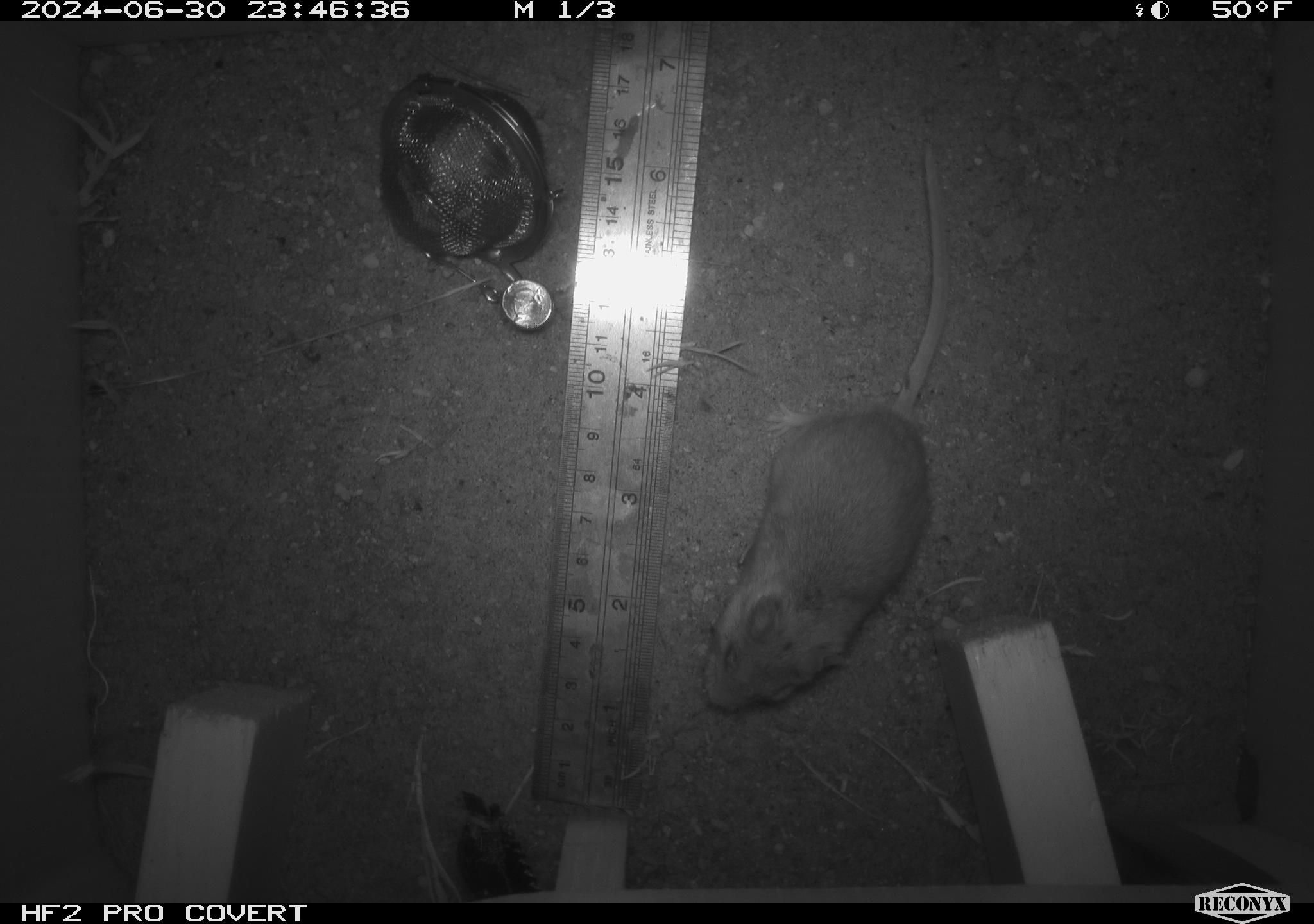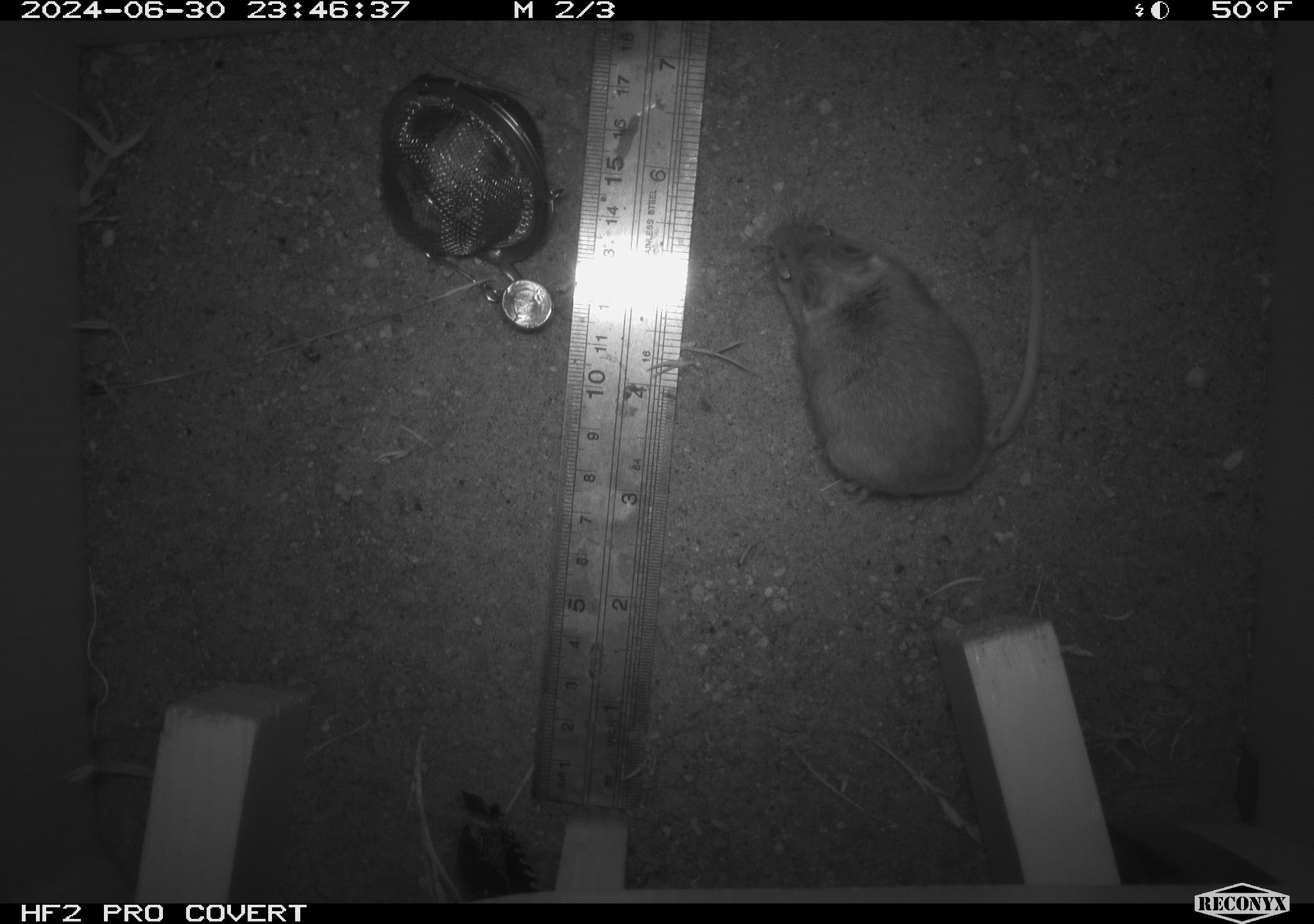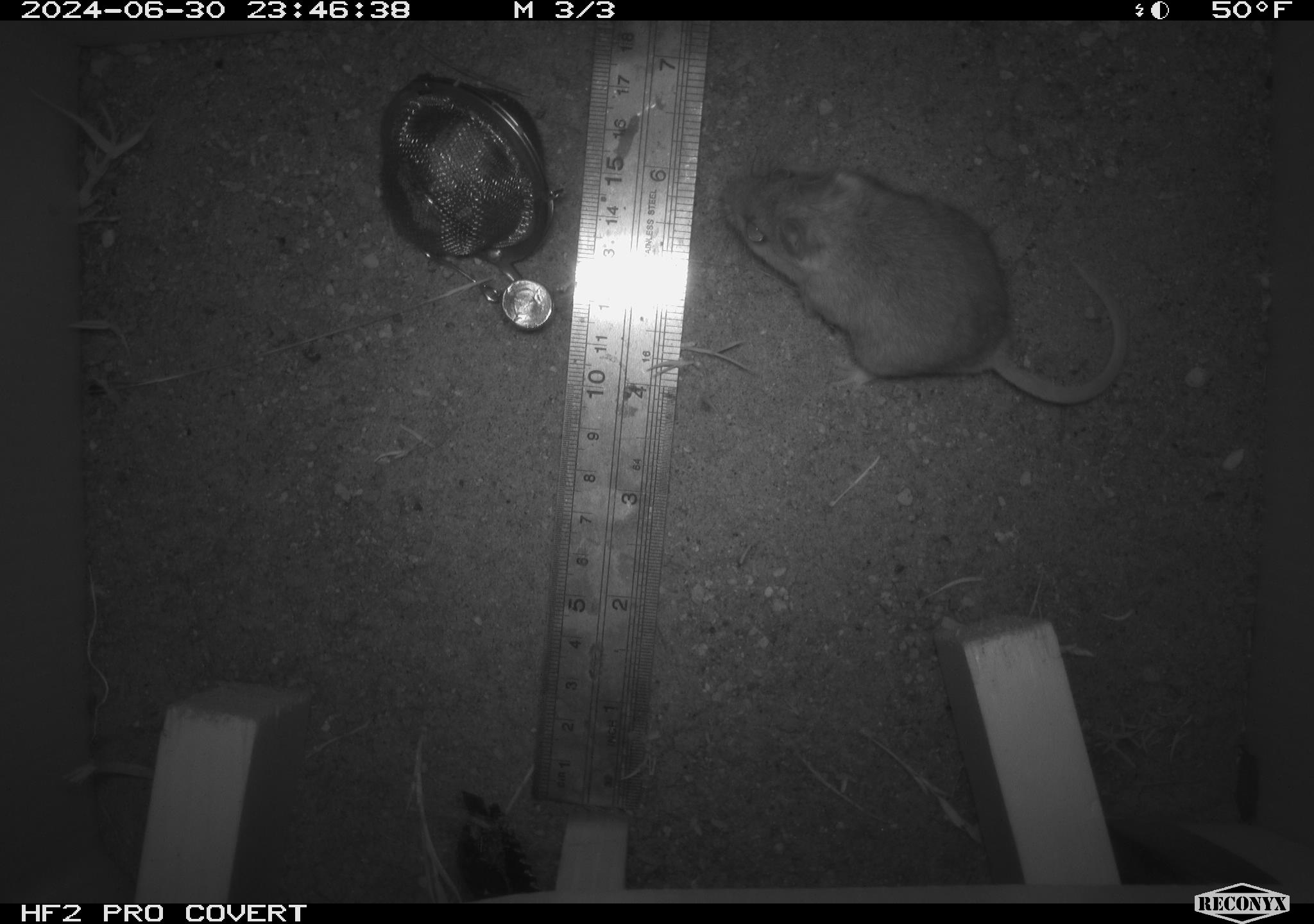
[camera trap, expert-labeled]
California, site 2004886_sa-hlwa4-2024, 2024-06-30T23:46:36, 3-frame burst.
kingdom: Animalia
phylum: Chordata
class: Mammalia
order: Rodentia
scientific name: Rodentia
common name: mouse species